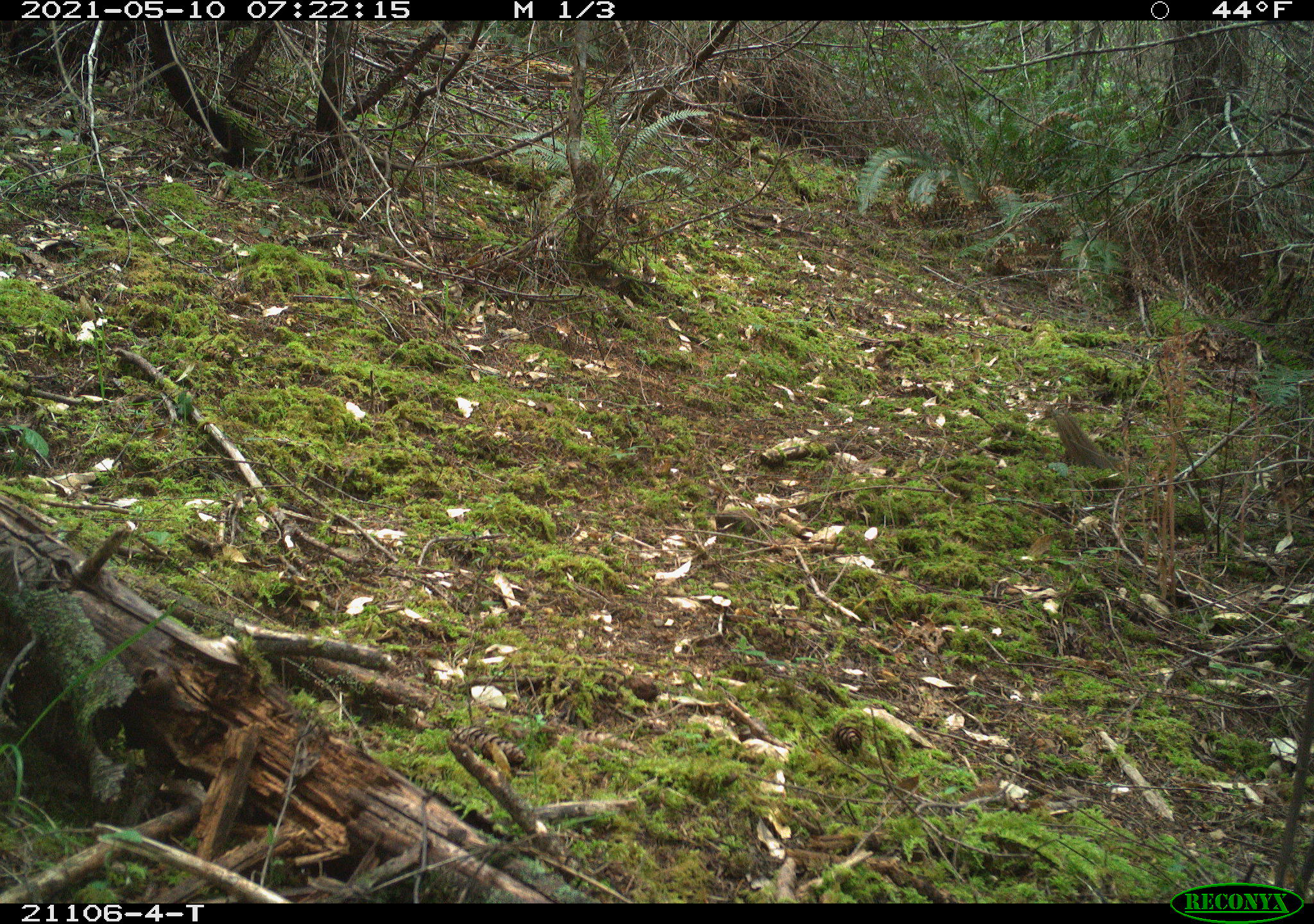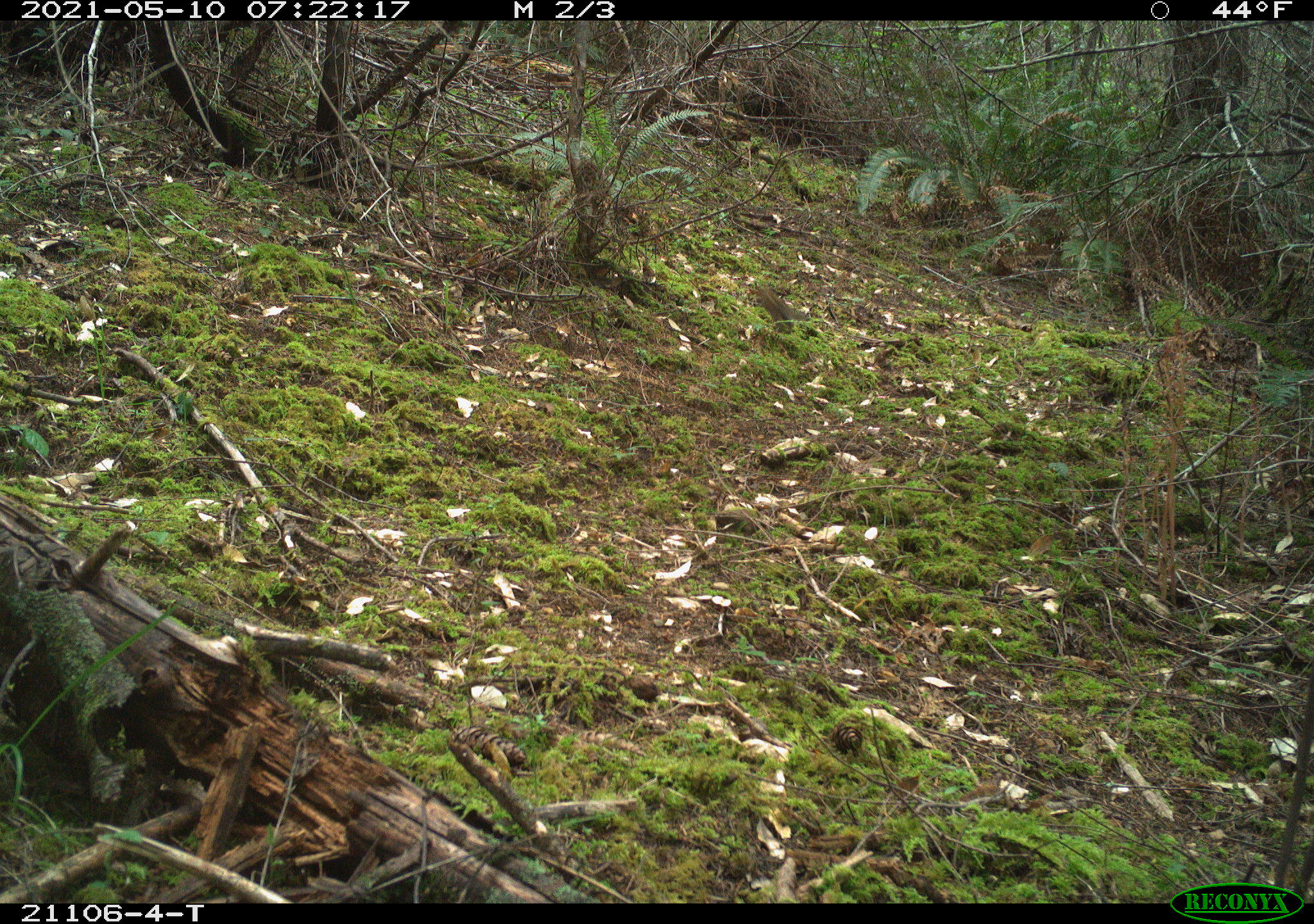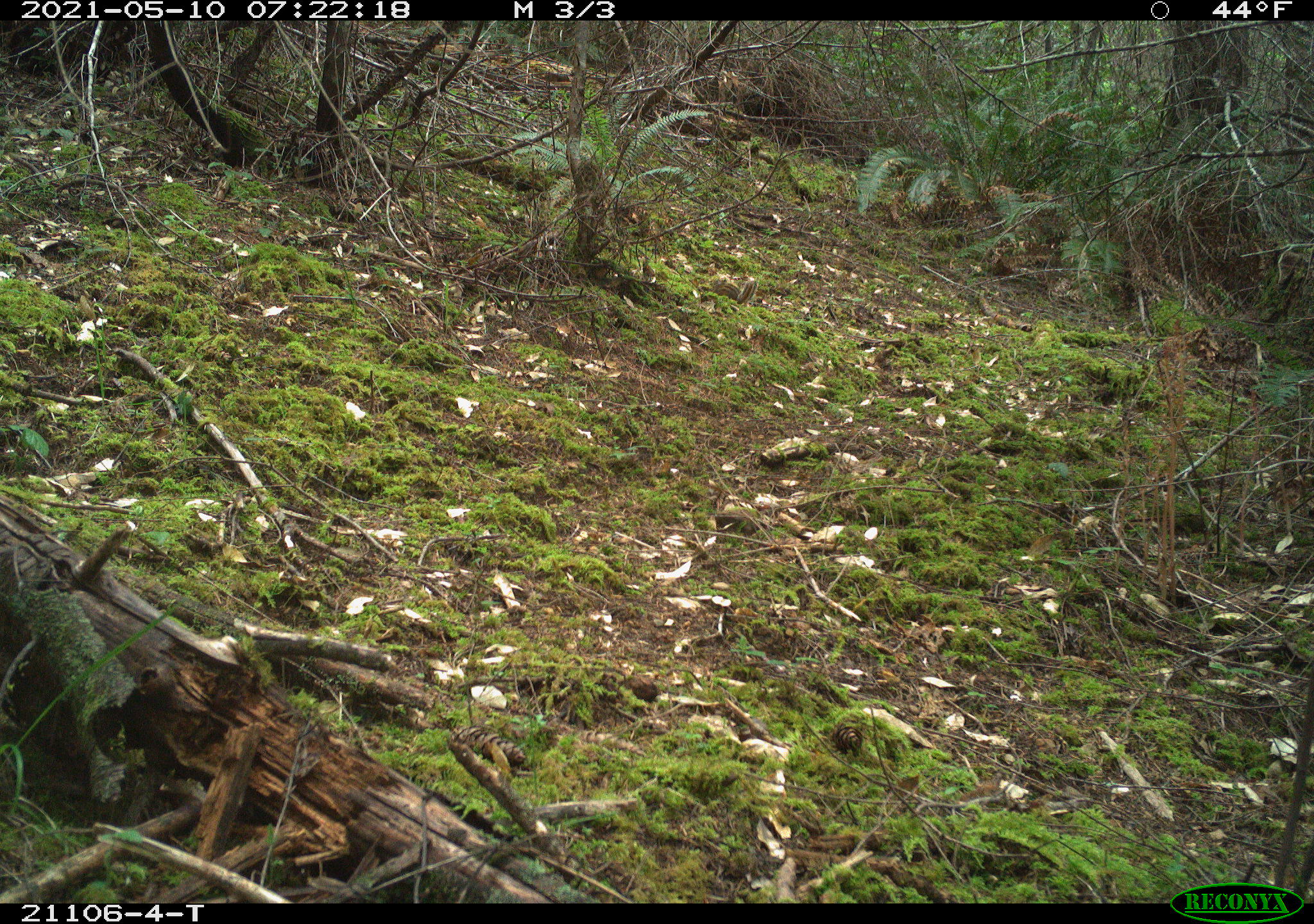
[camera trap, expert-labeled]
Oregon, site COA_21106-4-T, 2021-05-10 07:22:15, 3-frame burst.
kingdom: Animalia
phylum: Chordata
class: Mammalia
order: Rodentia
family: Sciuridae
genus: Neotamias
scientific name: Neotamias townsendii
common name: townsend's chipmunk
Townsend's chipmunk (Neotamias townsendii).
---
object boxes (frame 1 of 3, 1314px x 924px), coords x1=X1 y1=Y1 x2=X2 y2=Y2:
townsend's chipmunk: x1=1030 y1=395 x2=1146 y2=497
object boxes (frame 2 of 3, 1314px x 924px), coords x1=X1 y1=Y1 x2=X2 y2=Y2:
townsend's chipmunk: x1=725 y1=264 x2=831 y2=351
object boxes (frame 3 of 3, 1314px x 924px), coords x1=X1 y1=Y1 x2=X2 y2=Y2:
townsend's chipmunk: x1=681 y1=246 x2=776 y2=323